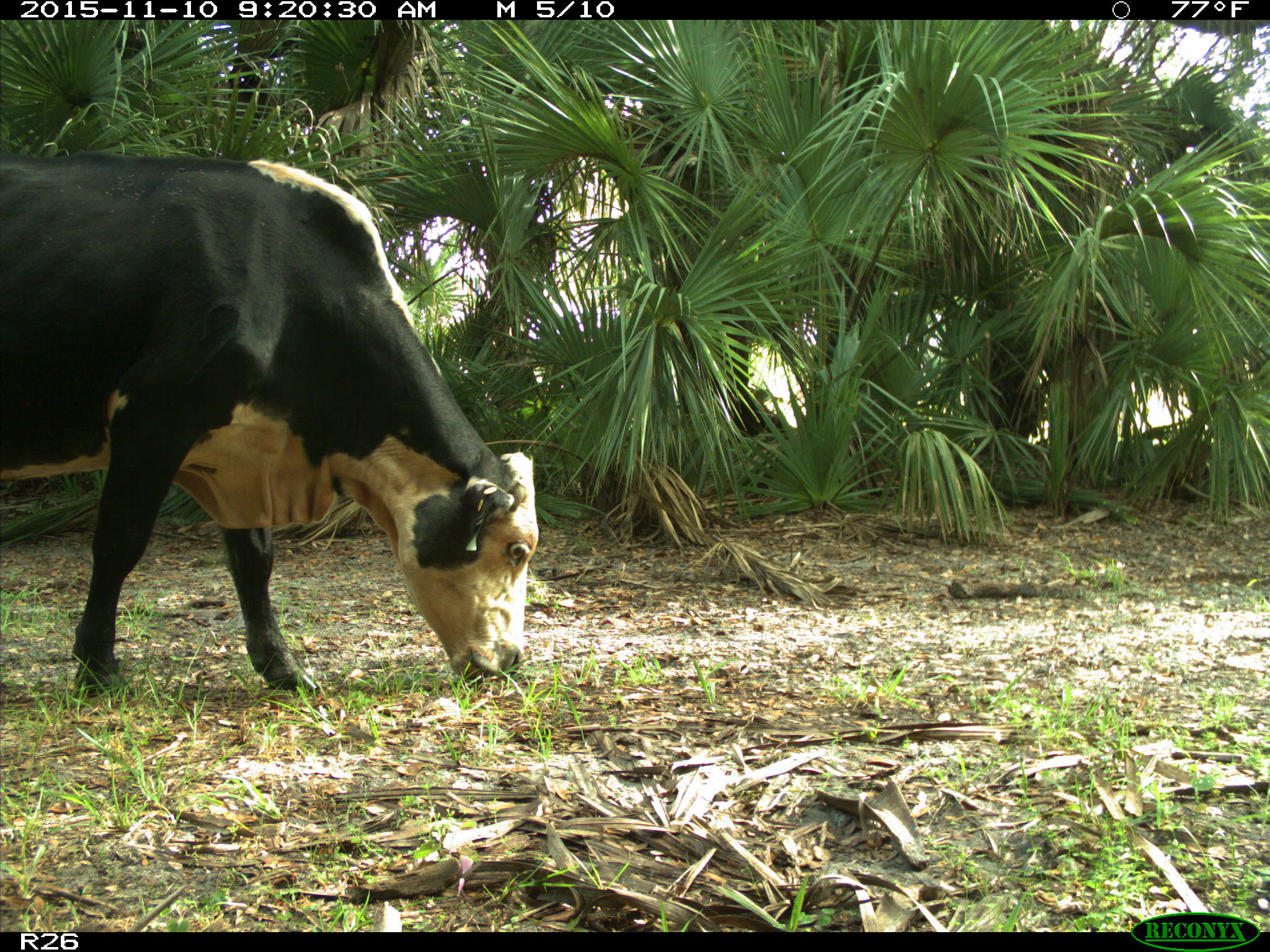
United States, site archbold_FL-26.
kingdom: Animalia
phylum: Chordata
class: Mammalia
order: Artiodactyla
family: Bovidae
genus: Bos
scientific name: Bos taurus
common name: domestic cow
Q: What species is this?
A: Bos taurus (domestic cow).